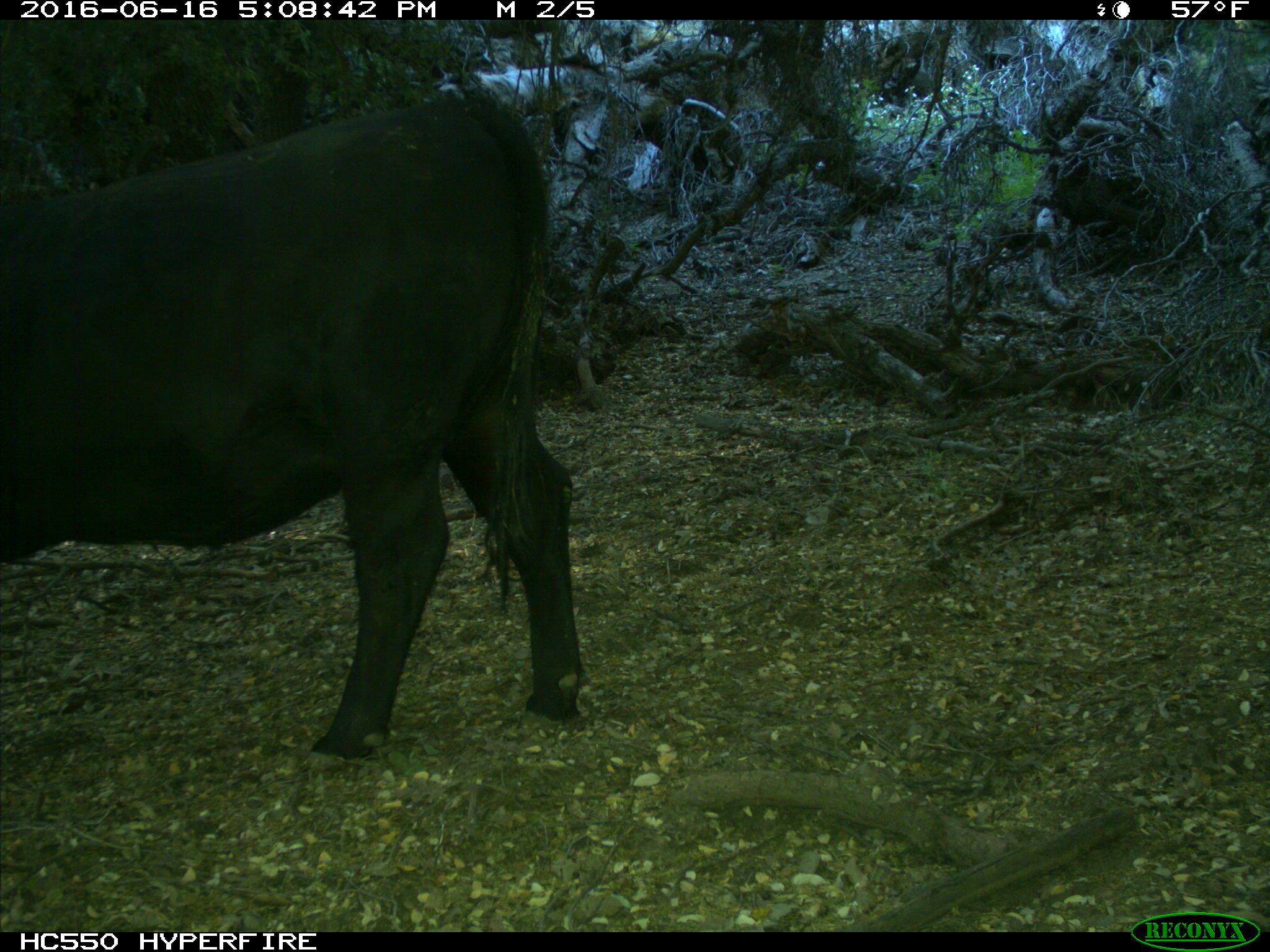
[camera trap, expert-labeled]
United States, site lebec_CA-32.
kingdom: Animalia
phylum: Chordata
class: Mammalia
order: Artiodactyla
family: Bovidae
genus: Bos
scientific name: Bos taurus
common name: domestic cow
Bos taurus (domestic cow).